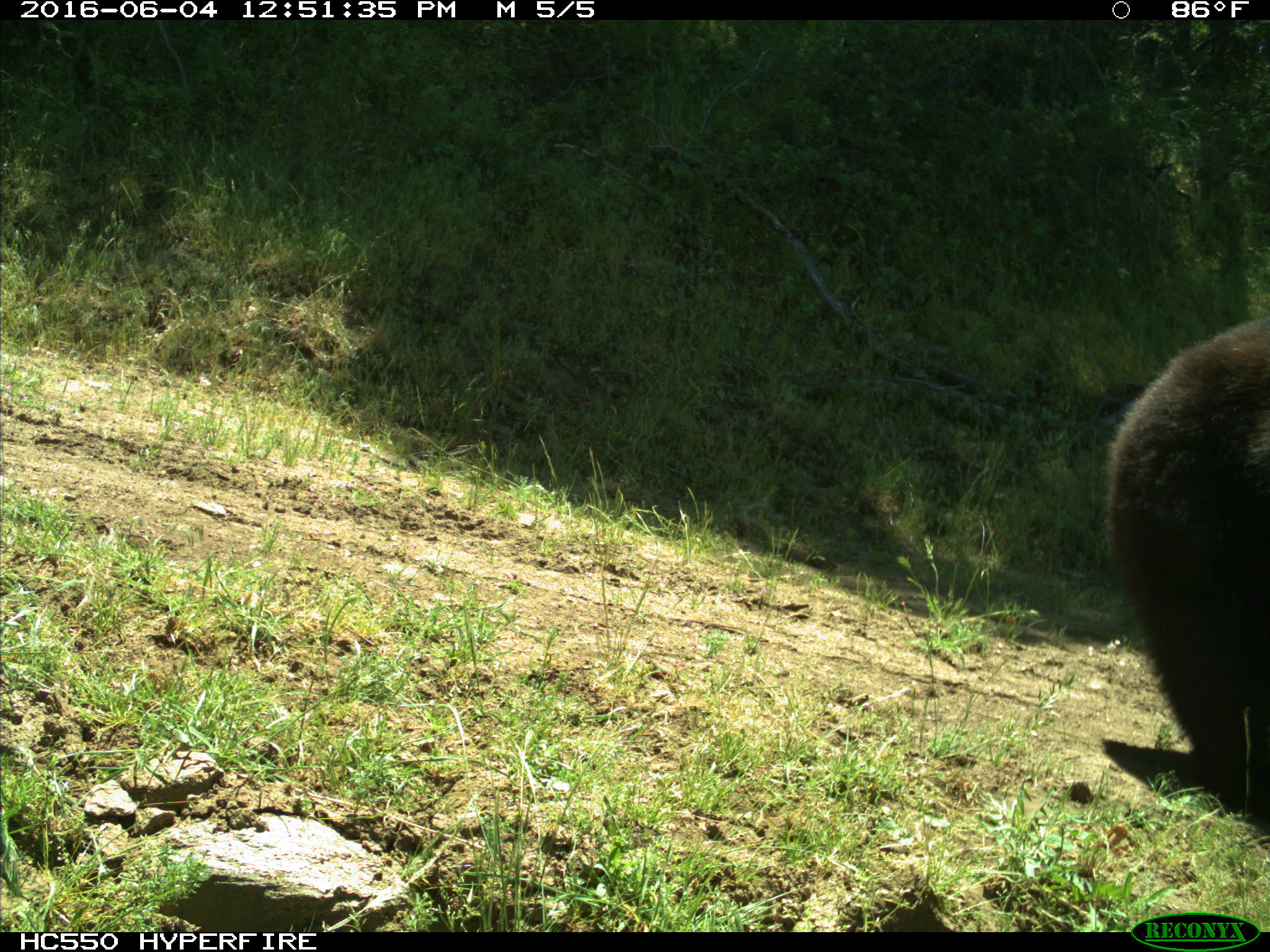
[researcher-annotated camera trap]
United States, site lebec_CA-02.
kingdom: Animalia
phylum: Chordata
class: Mammalia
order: Carnivora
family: Ursidae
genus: Ursus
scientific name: Ursus americanus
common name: american black bear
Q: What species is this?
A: Ursus americanus (american black bear).